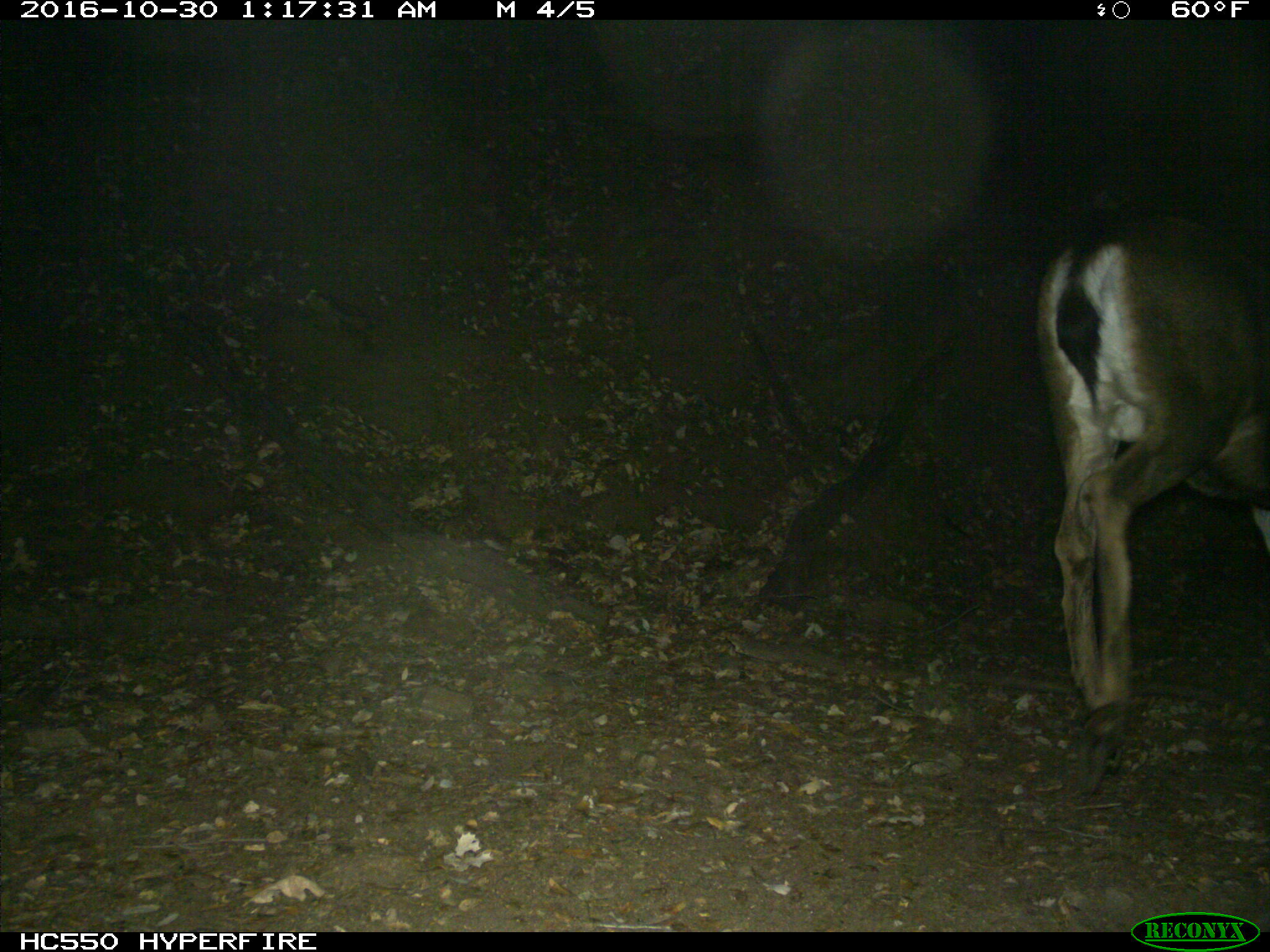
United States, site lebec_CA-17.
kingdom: Animalia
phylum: Chordata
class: Mammalia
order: Artiodactyla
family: Cervidae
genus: Odocoileus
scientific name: Odocoileus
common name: deer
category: unidentified deer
Unidentified deer (deer) (Odocoileus).